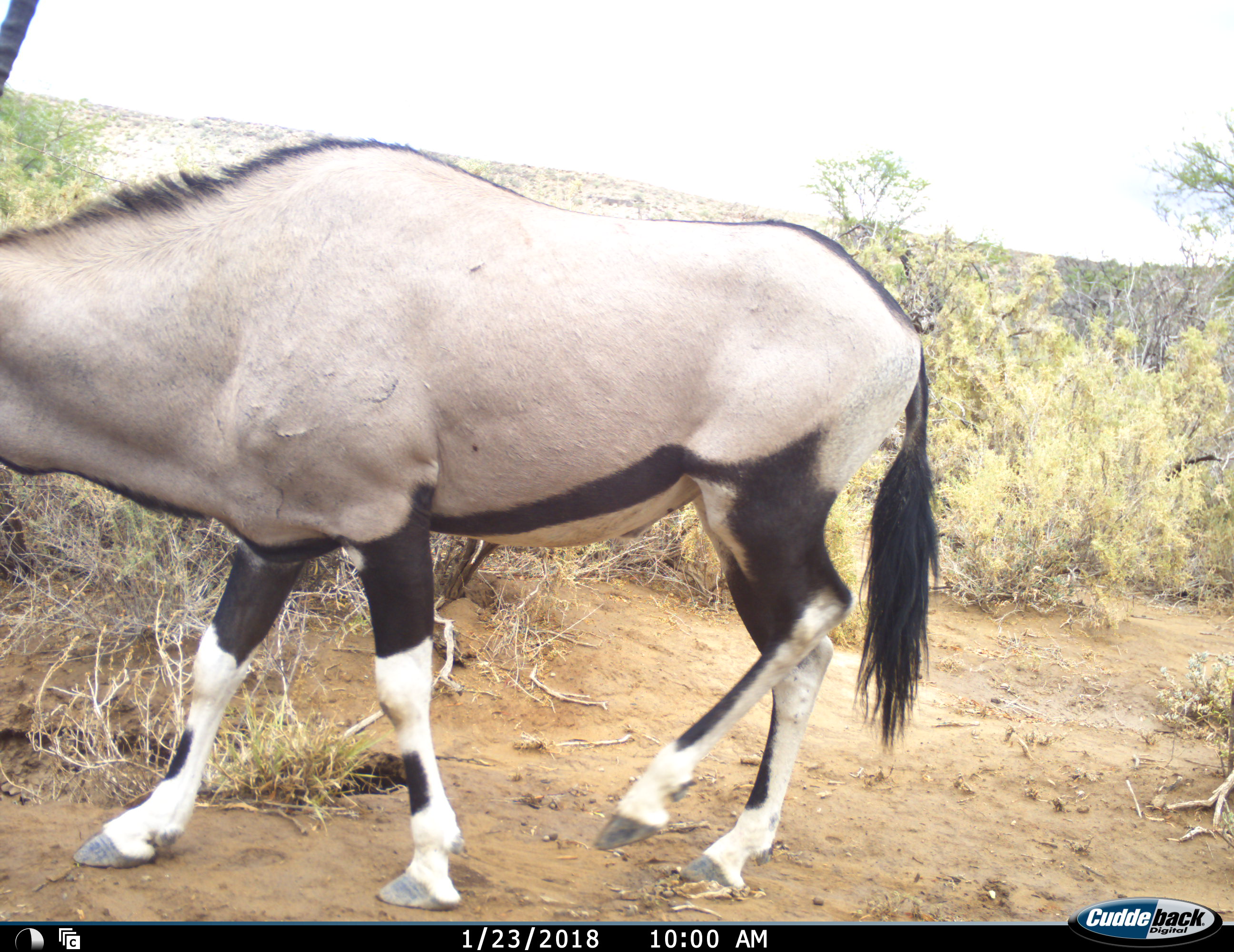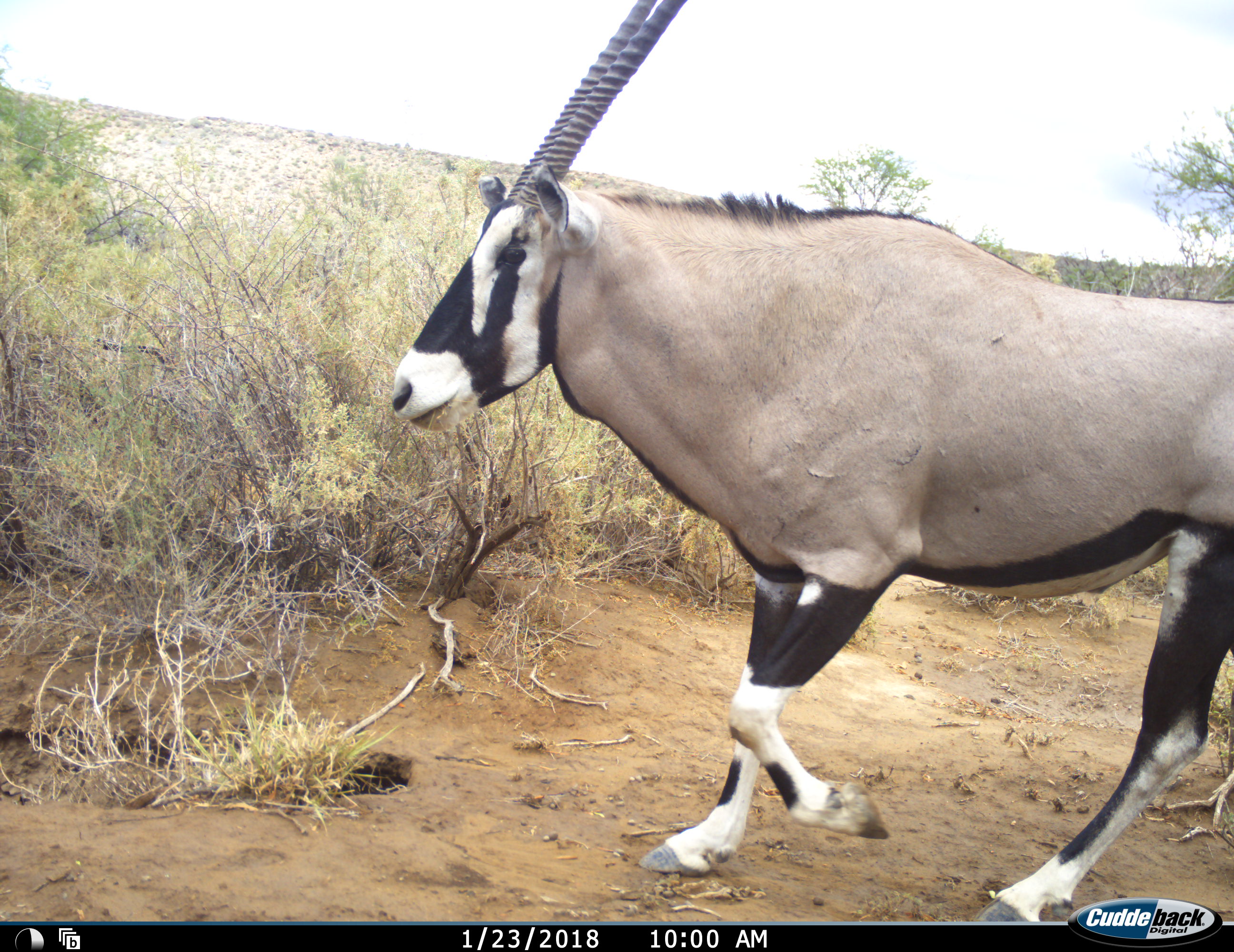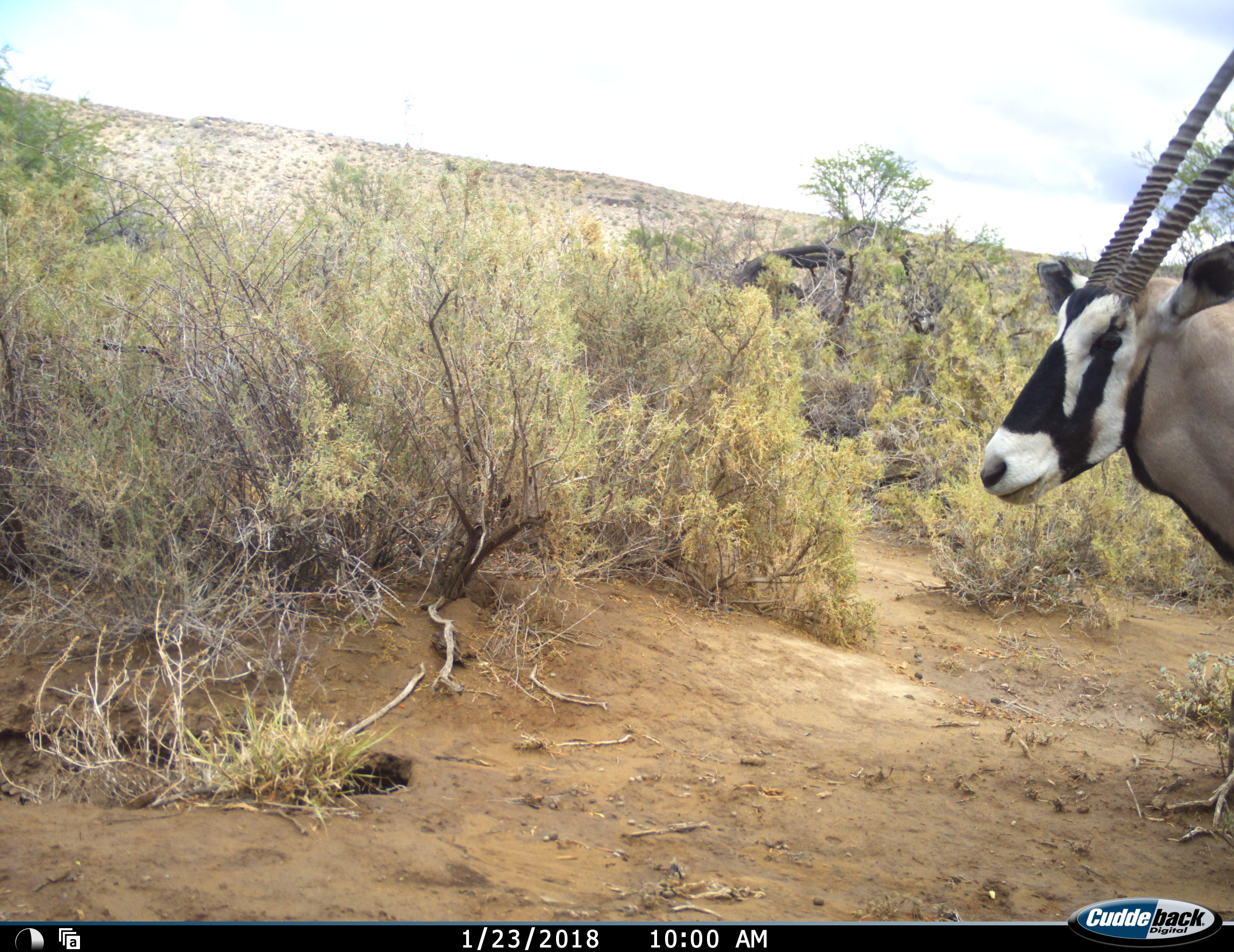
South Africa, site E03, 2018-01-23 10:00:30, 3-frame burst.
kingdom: Animalia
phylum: Chordata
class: Mammalia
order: Artiodactyla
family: Bovidae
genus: Oryx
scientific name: Oryx gazella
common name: gemsbok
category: gemsbokoryx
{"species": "gemsbokoryx (gemsbok) (Oryx gazella)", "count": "1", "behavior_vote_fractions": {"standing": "10%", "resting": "0%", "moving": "100%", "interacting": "0%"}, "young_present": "0%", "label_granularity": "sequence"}